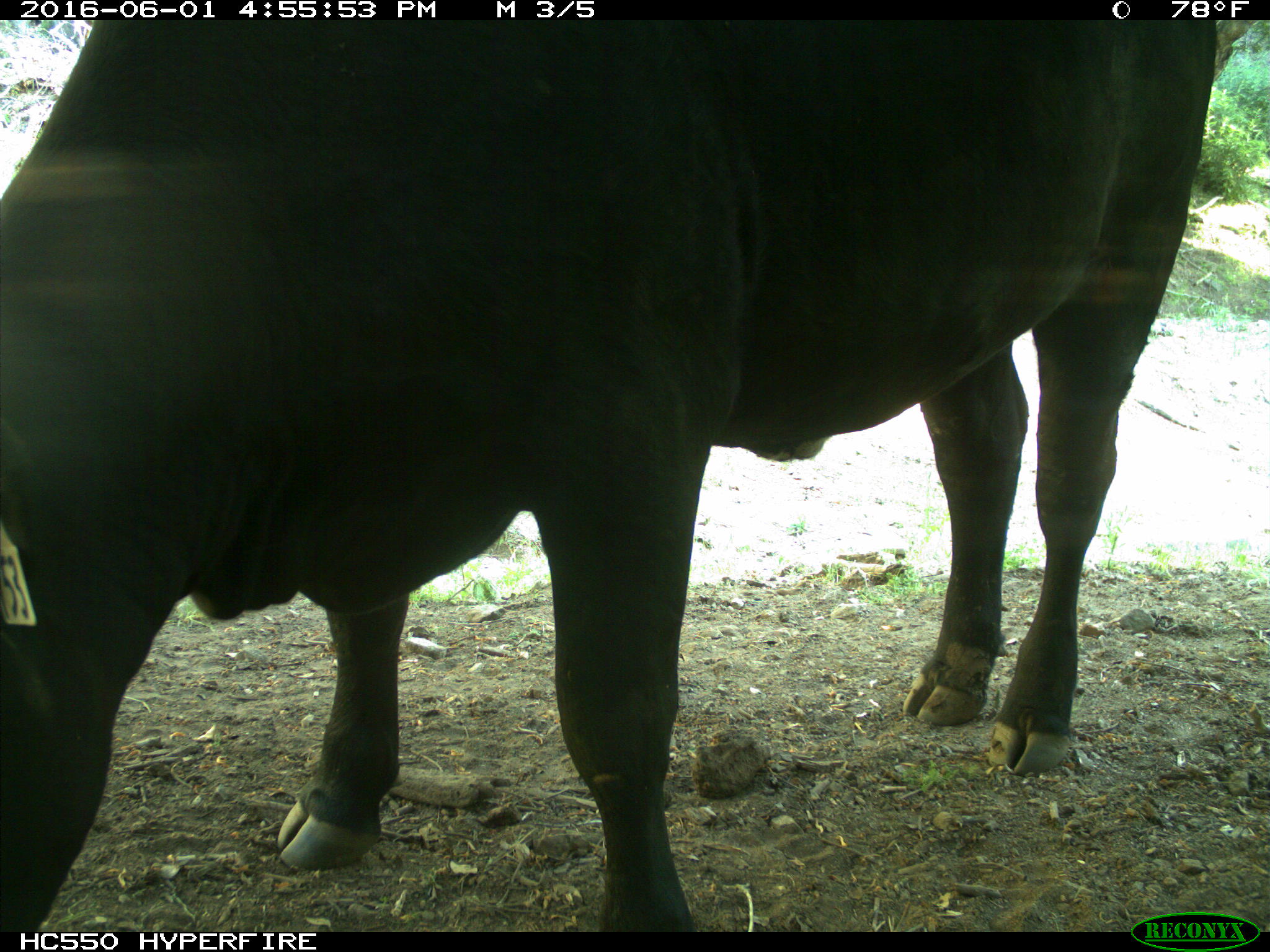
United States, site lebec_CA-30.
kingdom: Animalia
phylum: Chordata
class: Mammalia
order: Artiodactyla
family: Bovidae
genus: Bos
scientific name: Bos taurus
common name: domestic cow